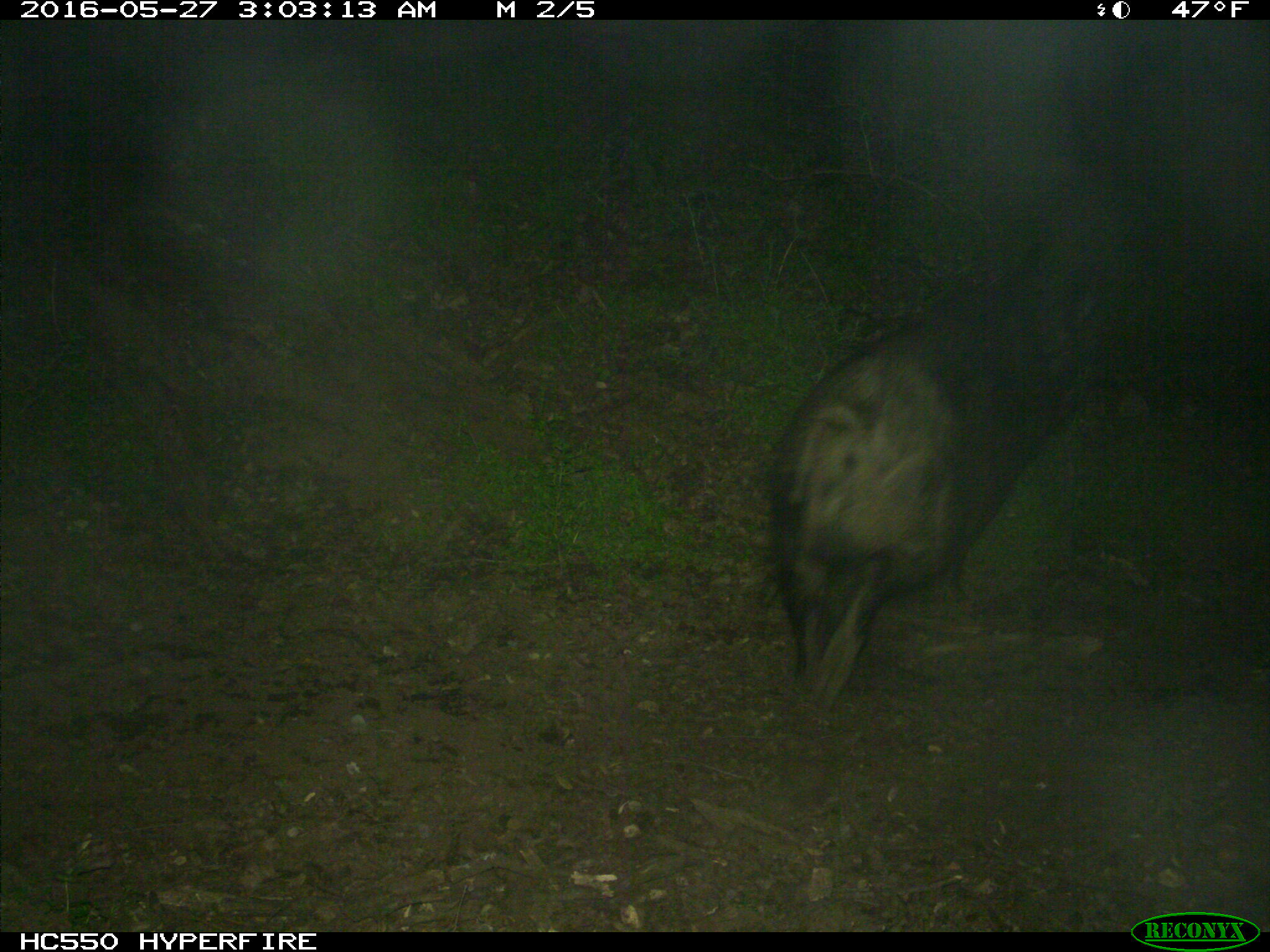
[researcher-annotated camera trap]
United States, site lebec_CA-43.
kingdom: Animalia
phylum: Chordata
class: Mammalia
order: Artiodactyla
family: Suidae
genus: Sus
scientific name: Sus scrofa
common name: wild boar